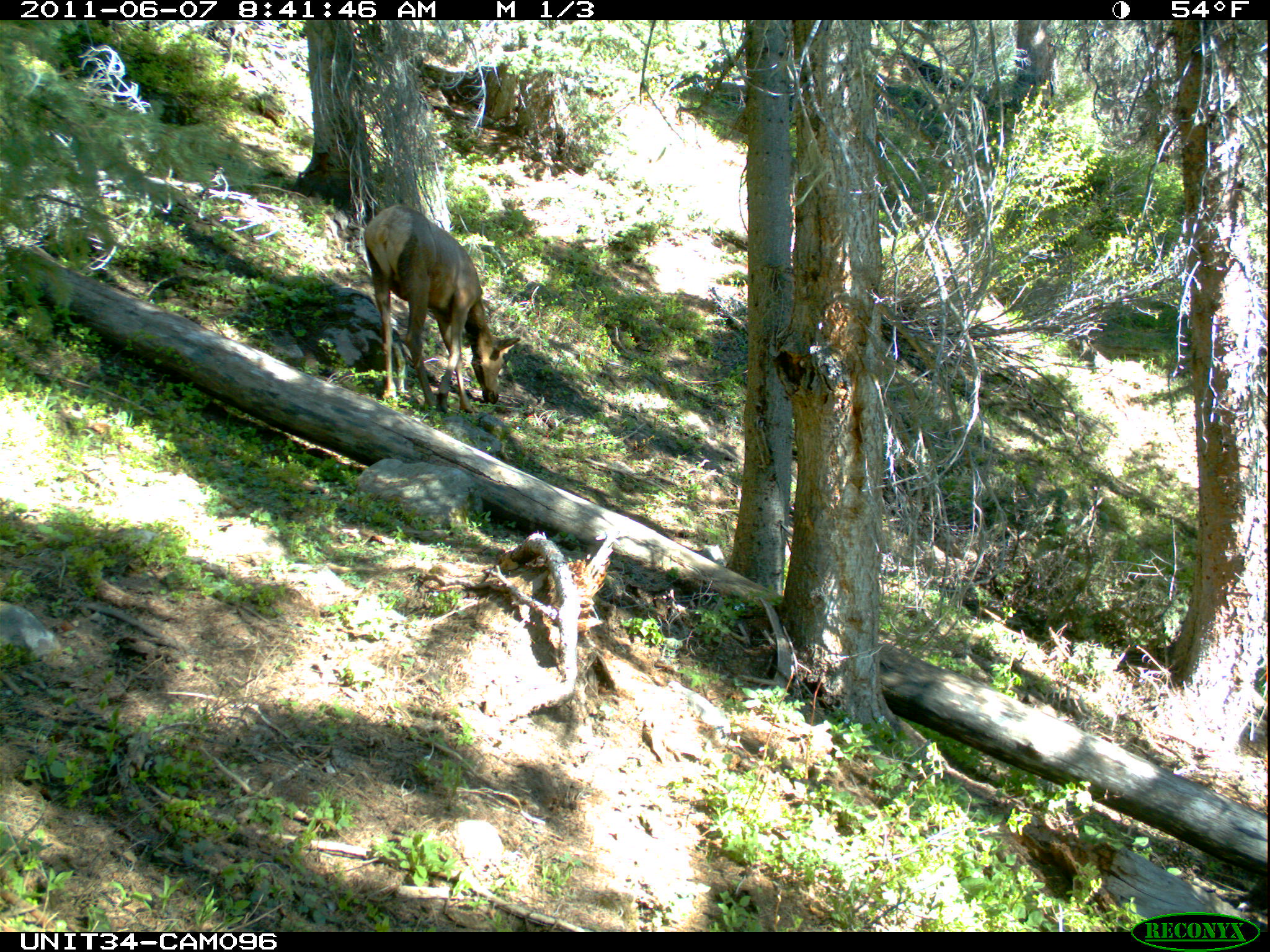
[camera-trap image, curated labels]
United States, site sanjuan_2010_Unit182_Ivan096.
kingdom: Animalia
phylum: Chordata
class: Mammalia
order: Artiodactyla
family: Cervidae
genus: Cervus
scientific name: Cervus elaphus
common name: red deer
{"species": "Cervus elaphus (red deer)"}